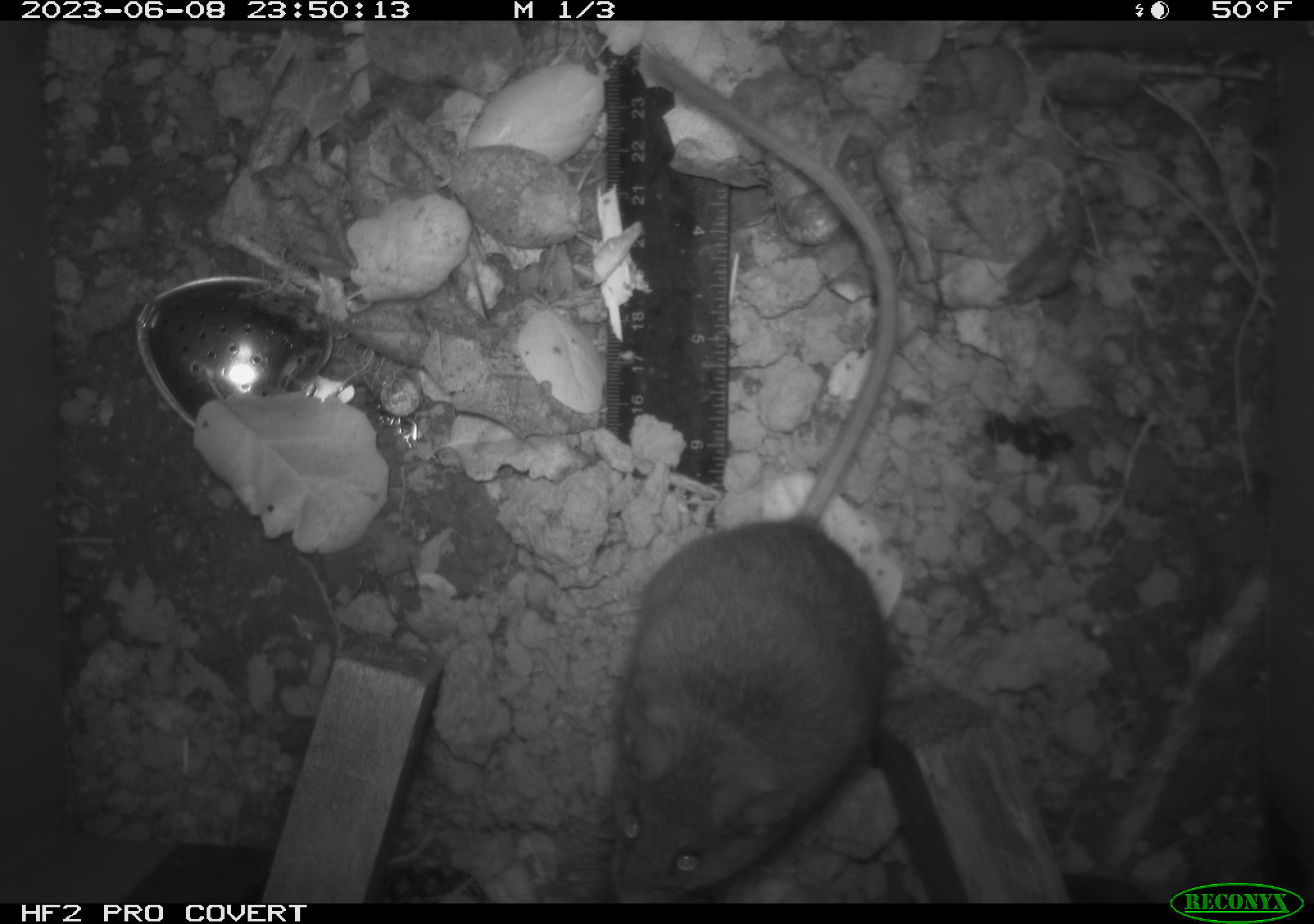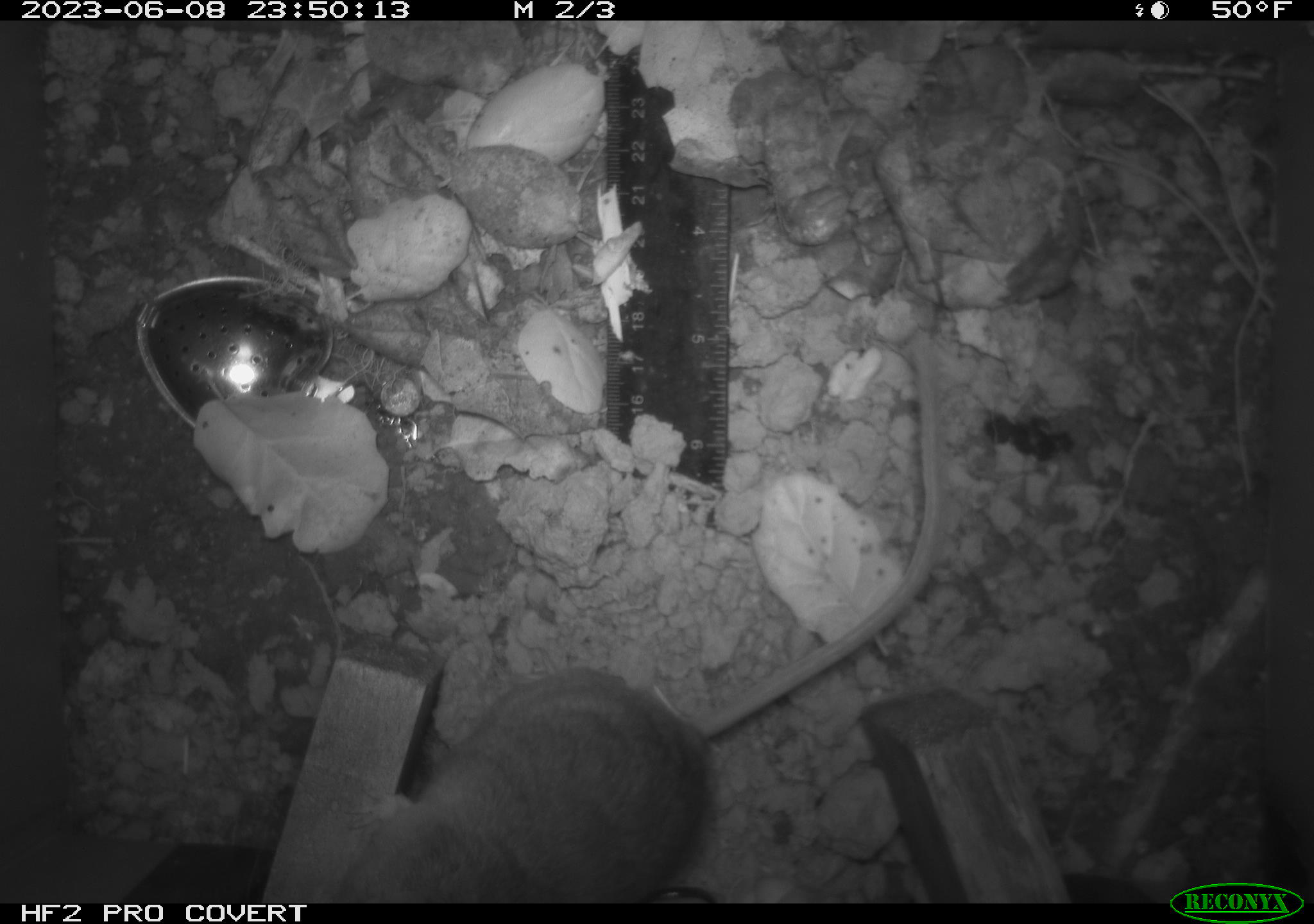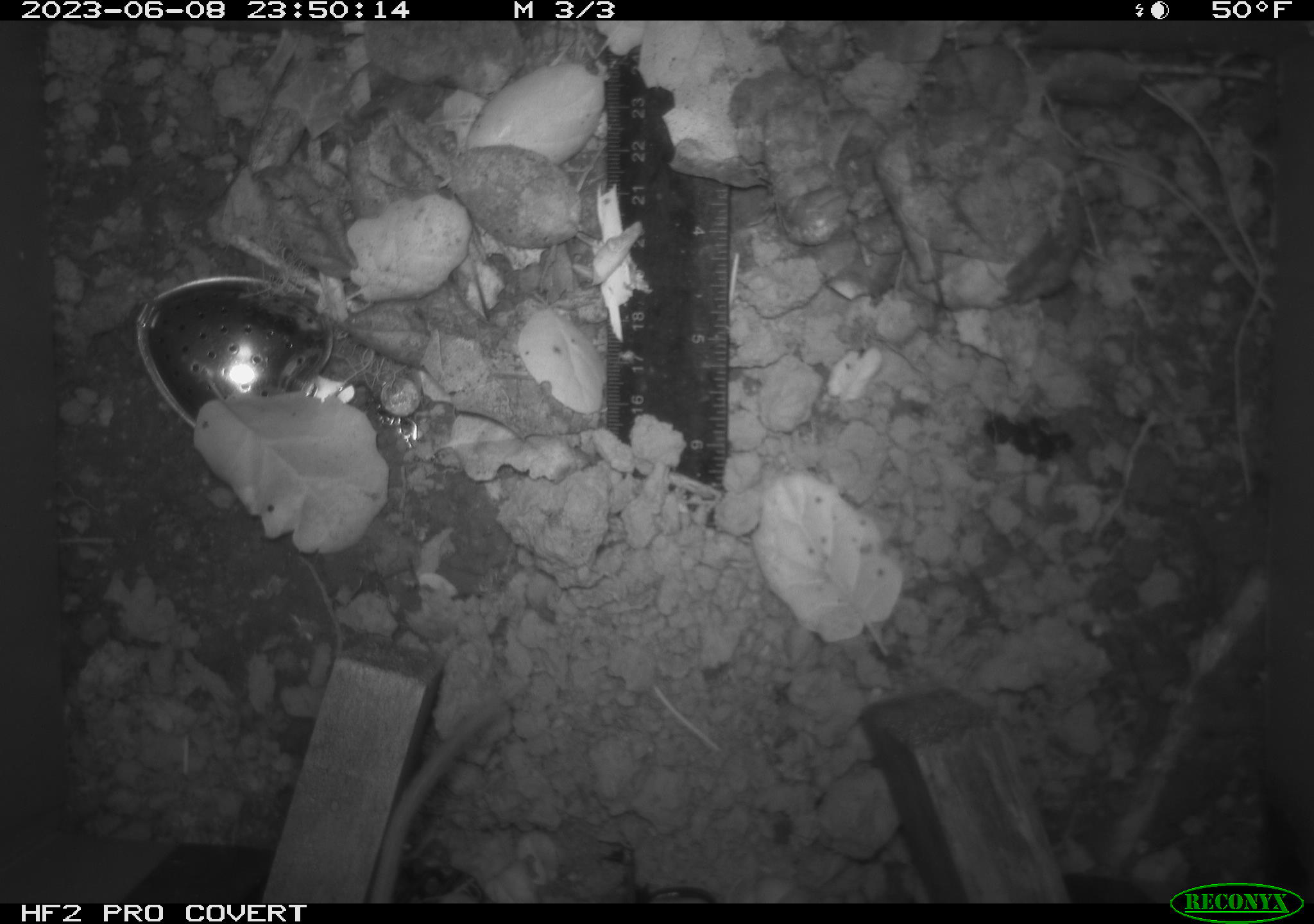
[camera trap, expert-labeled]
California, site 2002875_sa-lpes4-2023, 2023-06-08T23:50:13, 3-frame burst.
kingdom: Animalia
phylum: Chordata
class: Mammalia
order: Rodentia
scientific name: Rodentia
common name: mouse species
Mouse species (Rodentia).